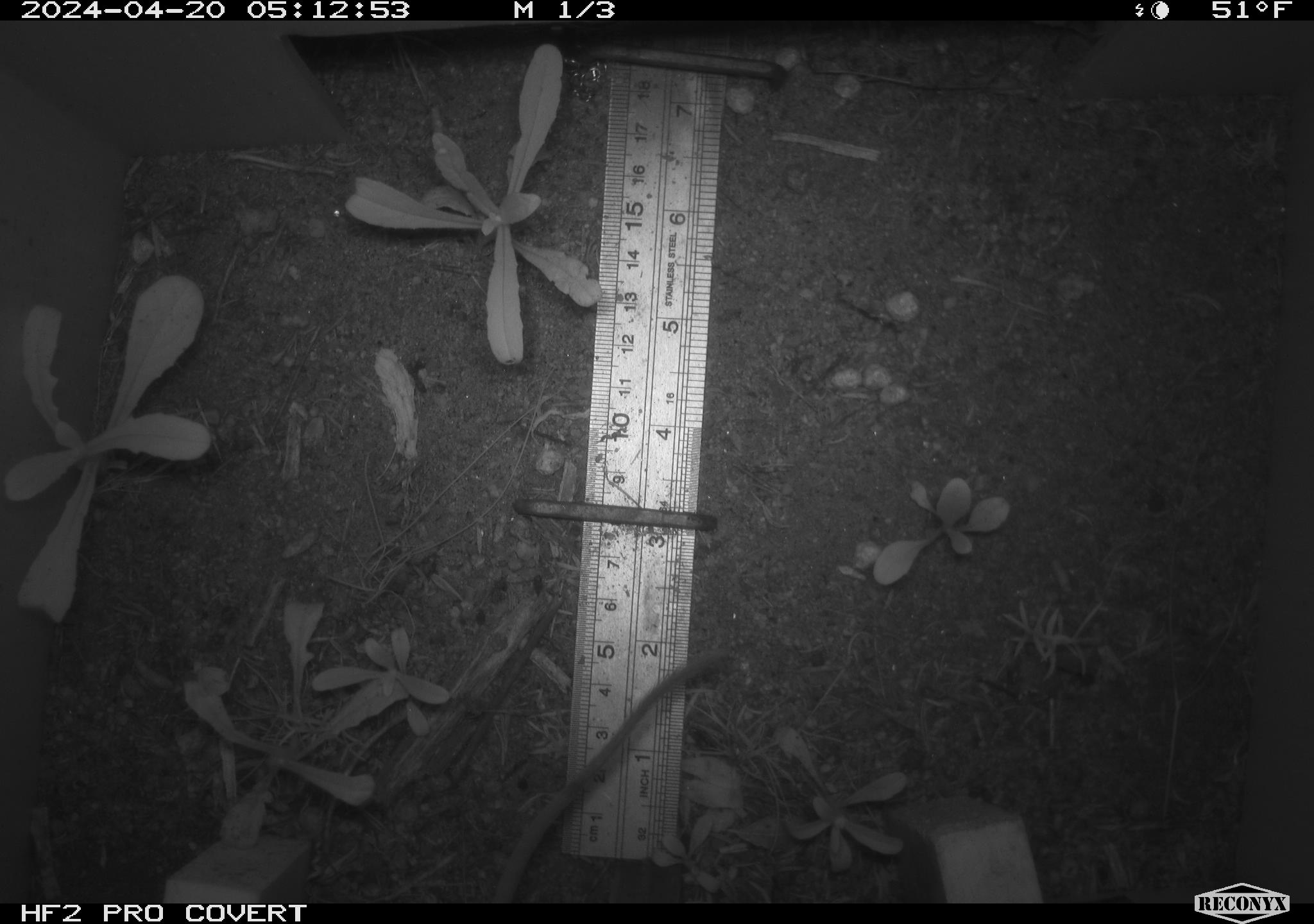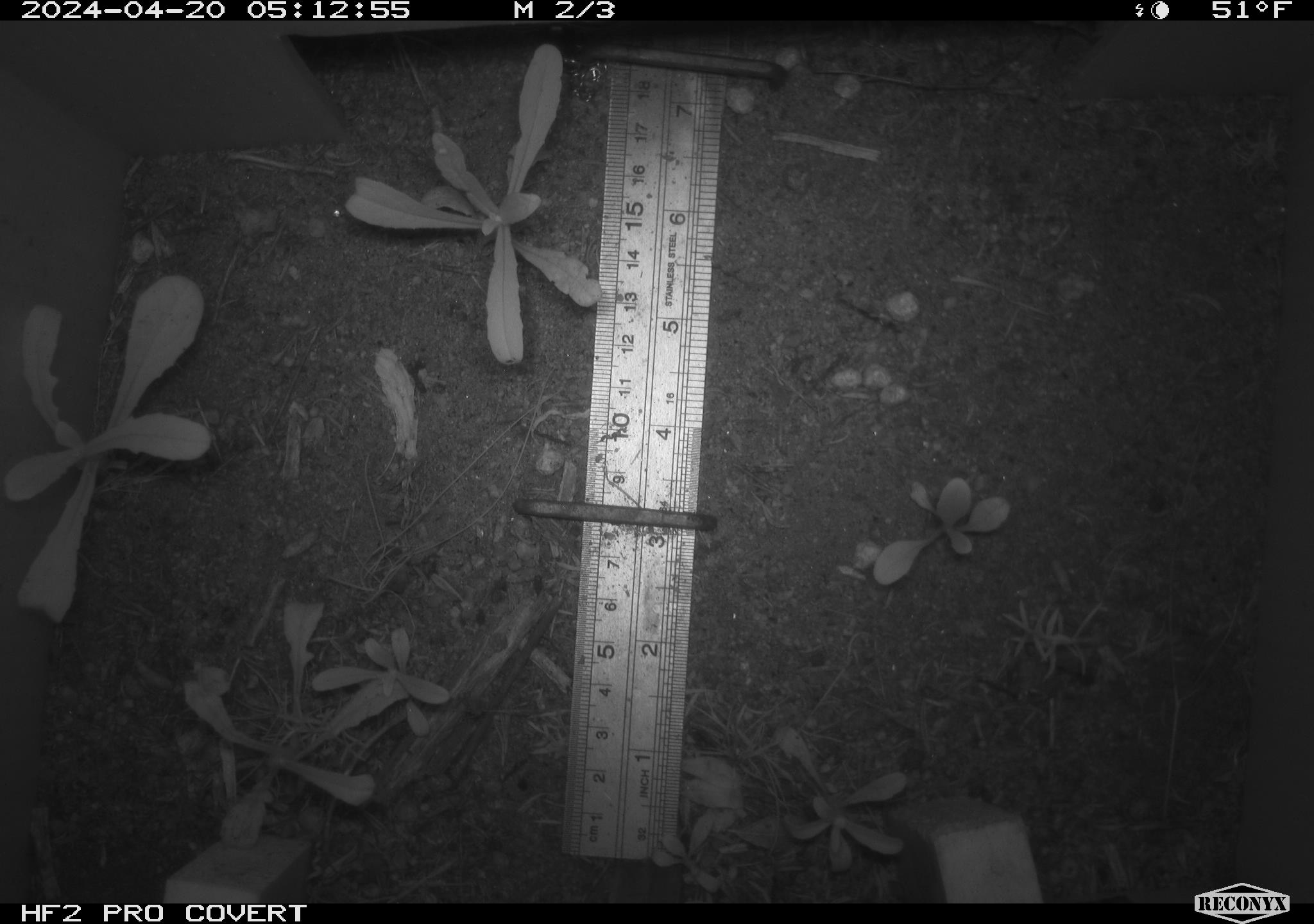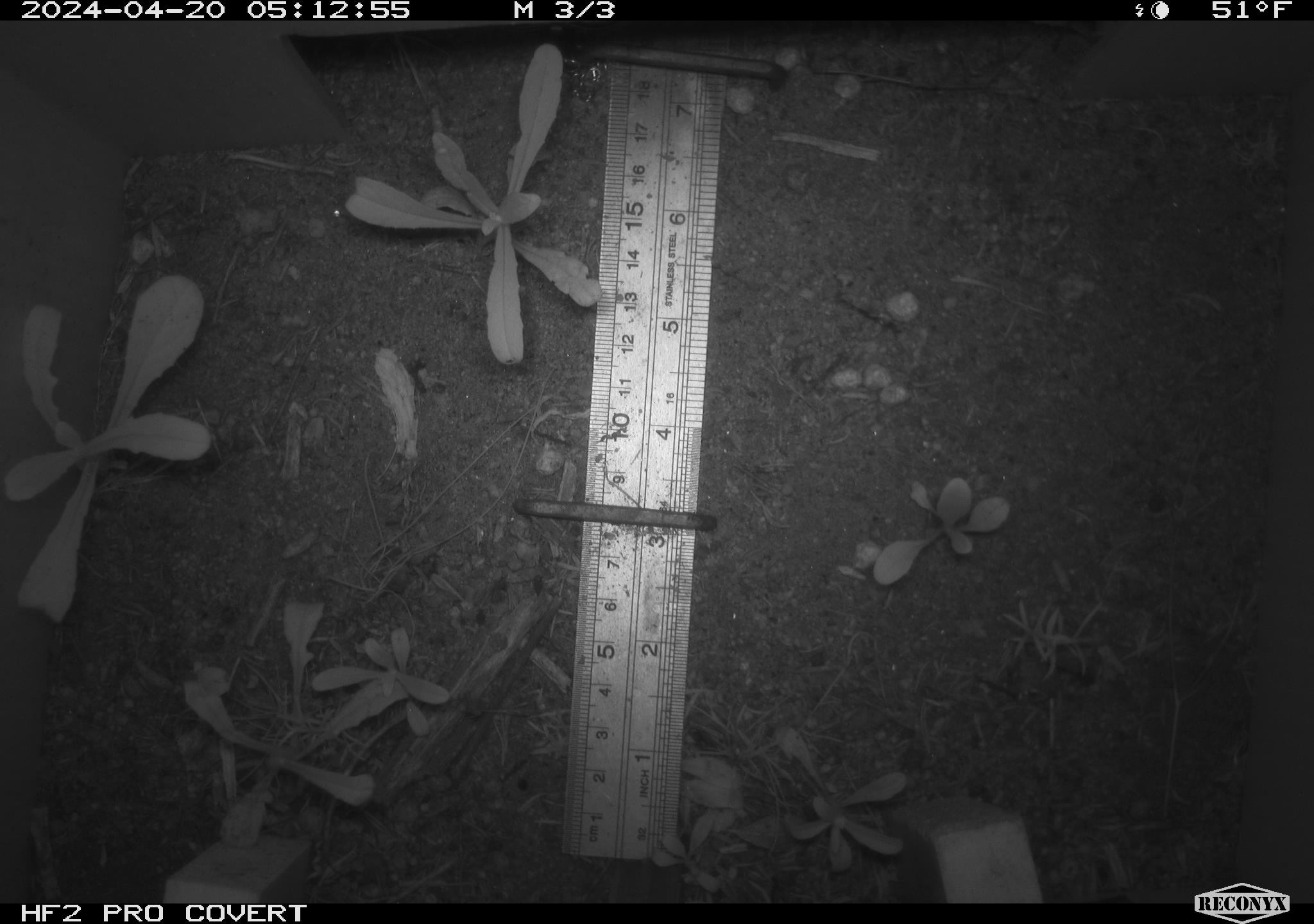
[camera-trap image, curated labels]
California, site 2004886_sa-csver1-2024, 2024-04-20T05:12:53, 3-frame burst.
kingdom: Animalia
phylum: Chordata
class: Mammalia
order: Rodentia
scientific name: Rodentia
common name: rodent